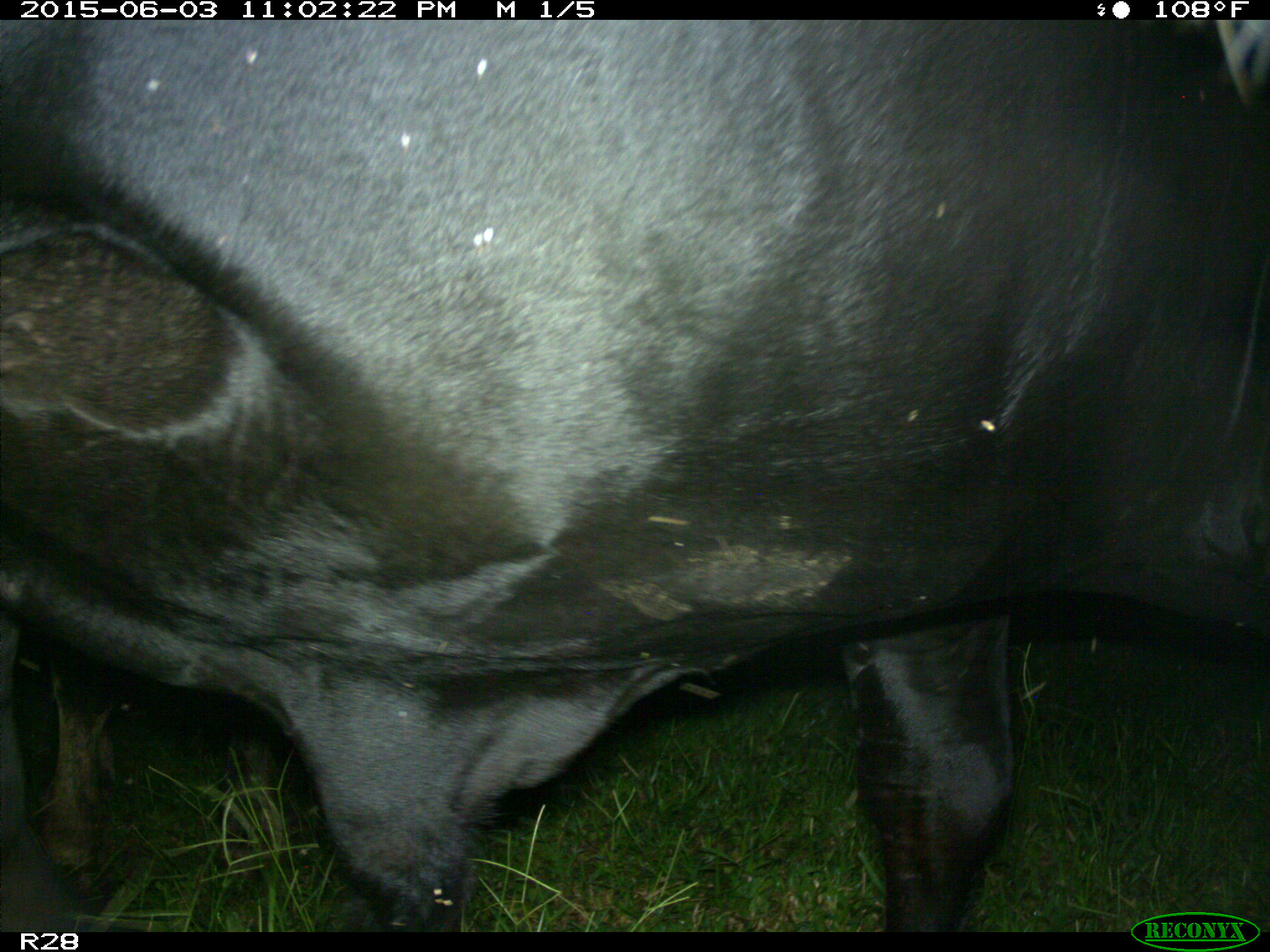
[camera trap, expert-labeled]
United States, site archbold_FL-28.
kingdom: Animalia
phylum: Chordata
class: Mammalia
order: Artiodactyla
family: Bovidae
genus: Bos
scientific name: Bos taurus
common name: domestic cow